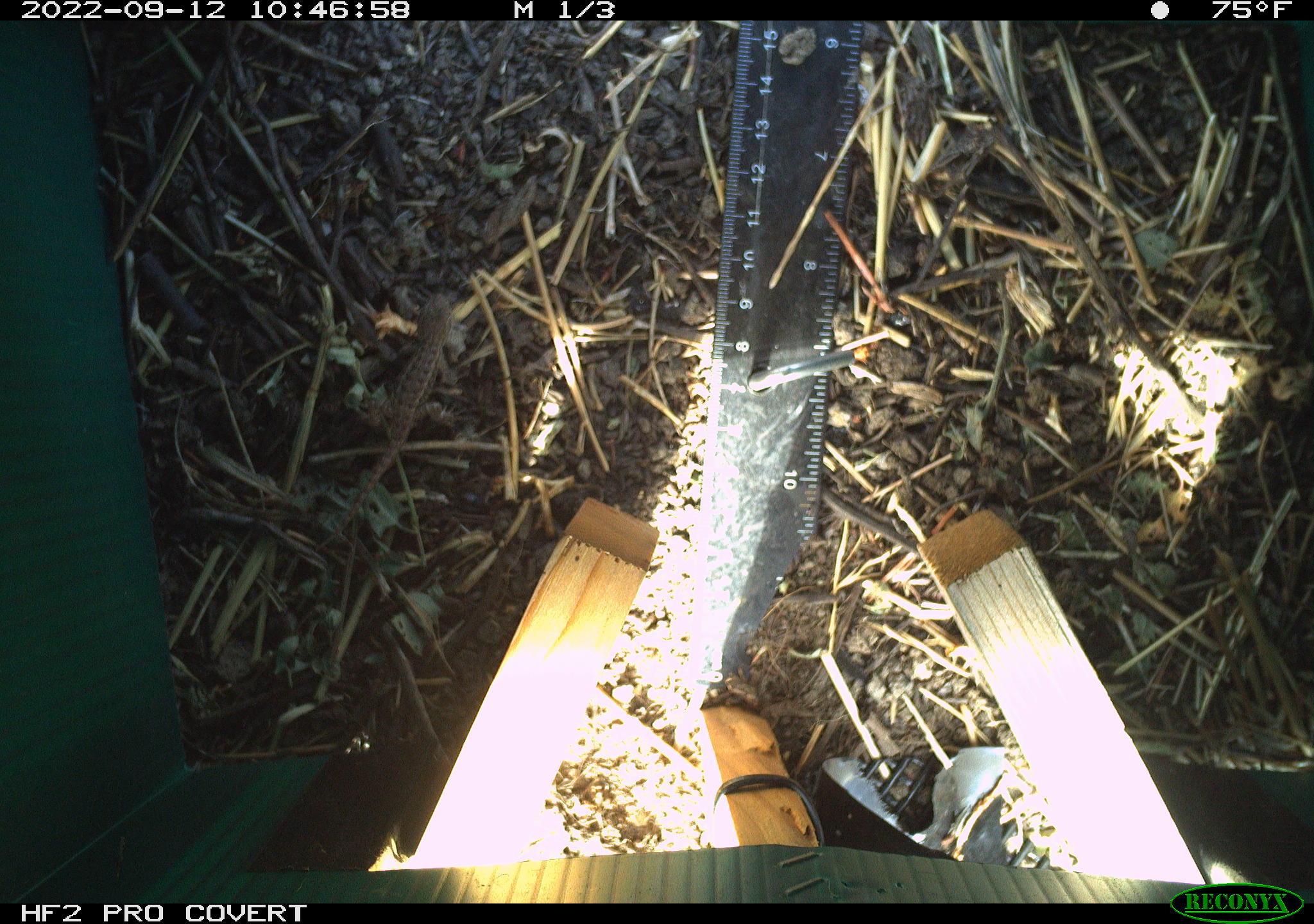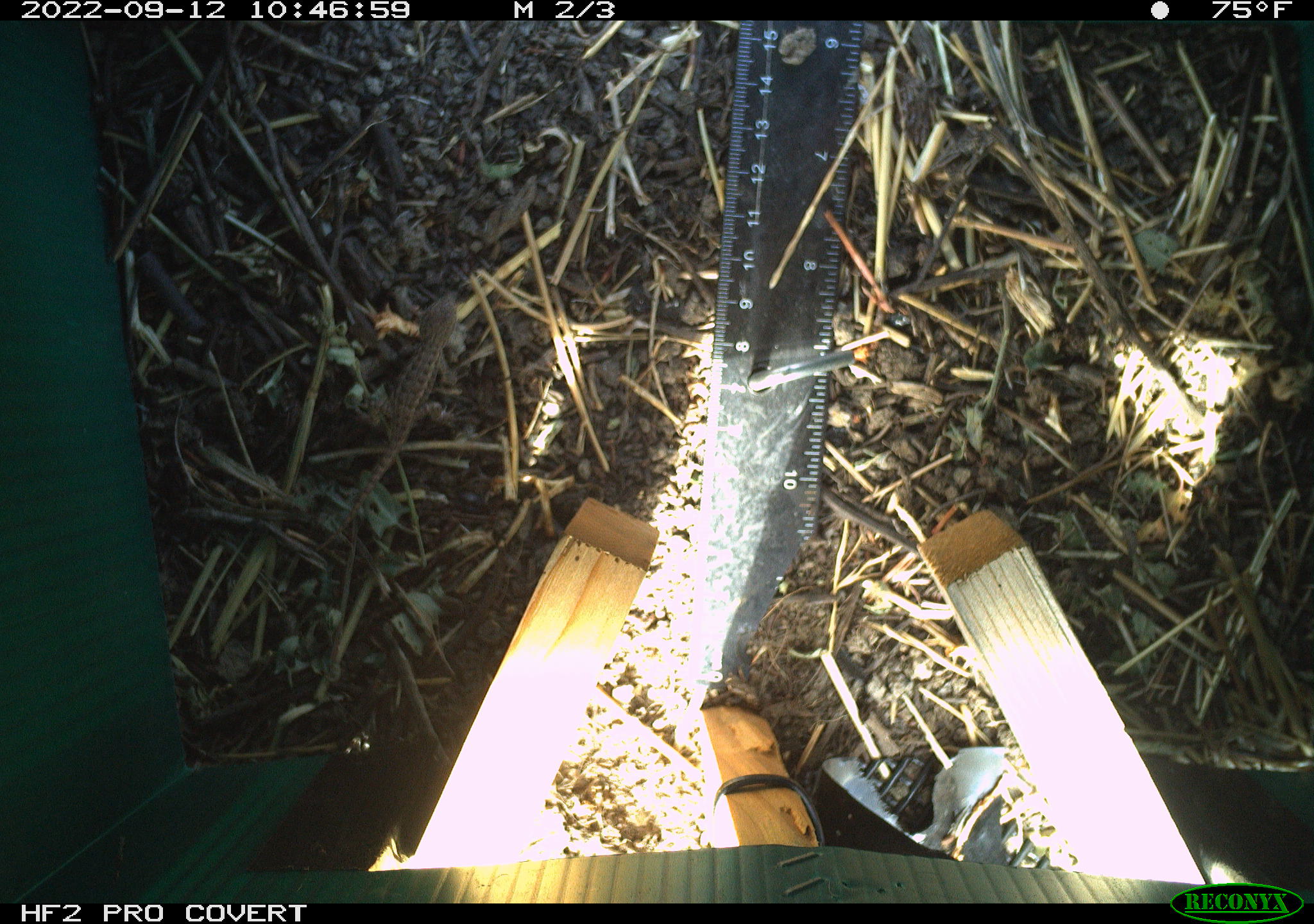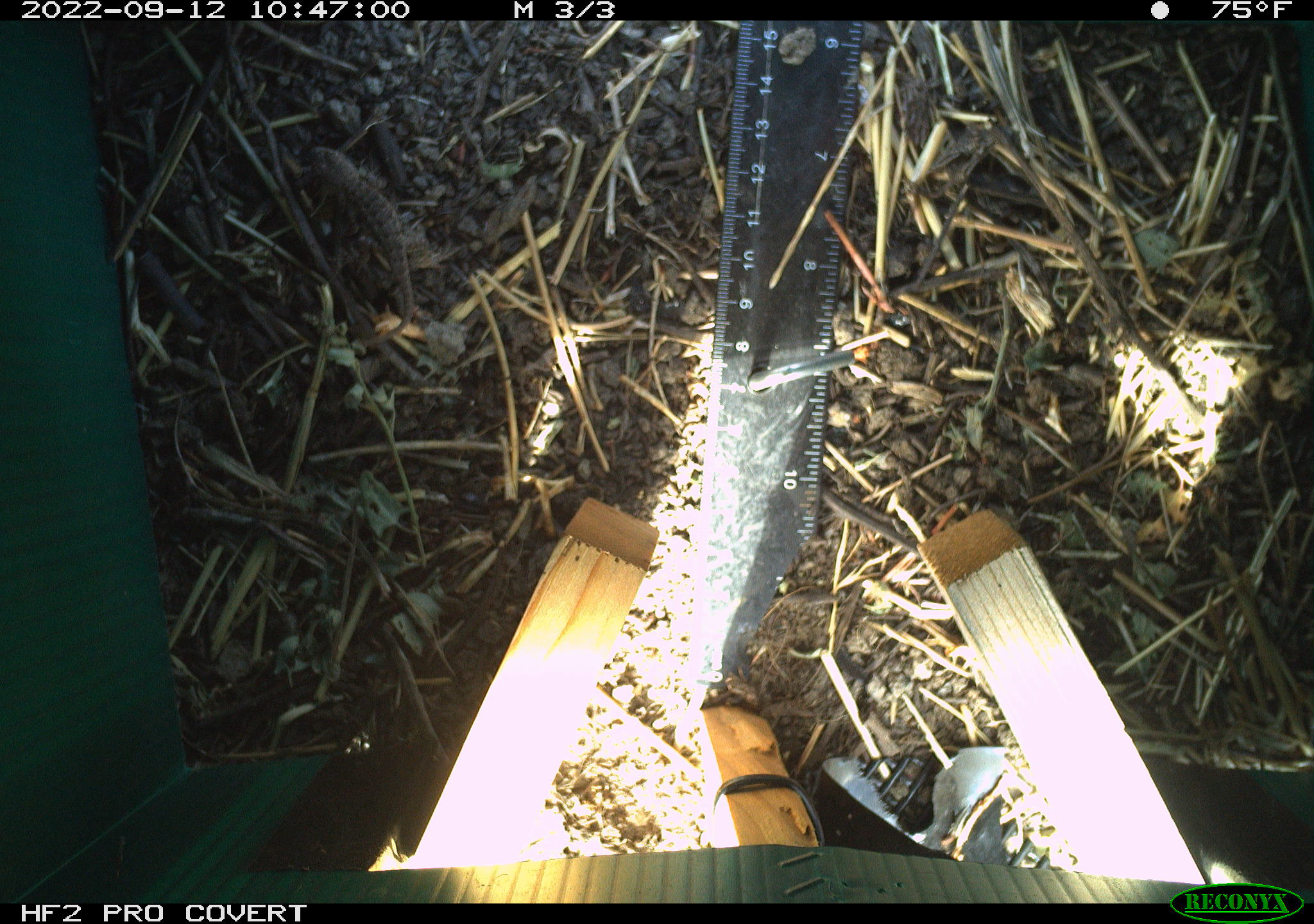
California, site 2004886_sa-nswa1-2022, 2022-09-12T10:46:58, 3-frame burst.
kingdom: Animalia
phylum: Chordata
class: Reptilia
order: Squamata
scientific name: Squamata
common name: lizards and snakes